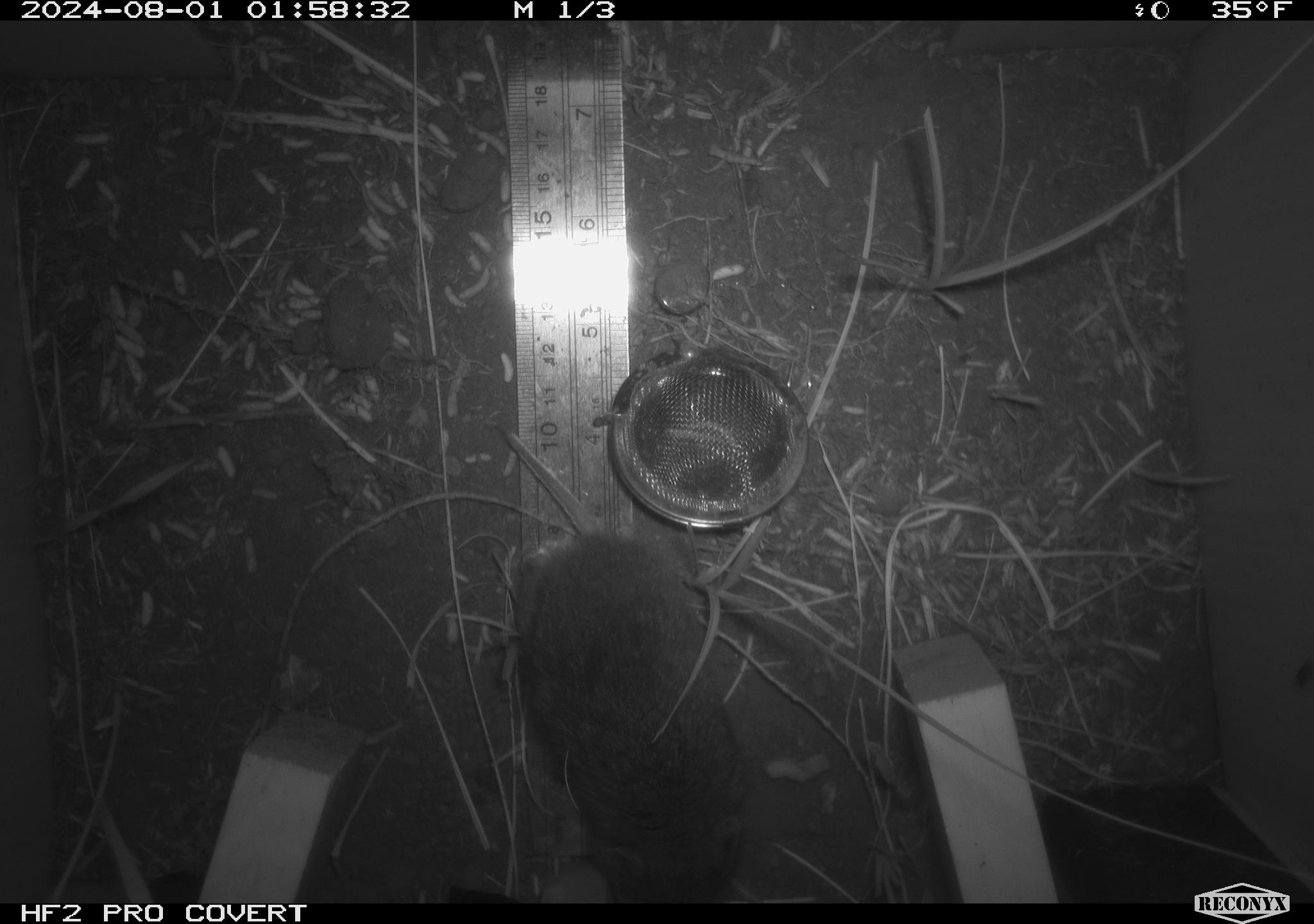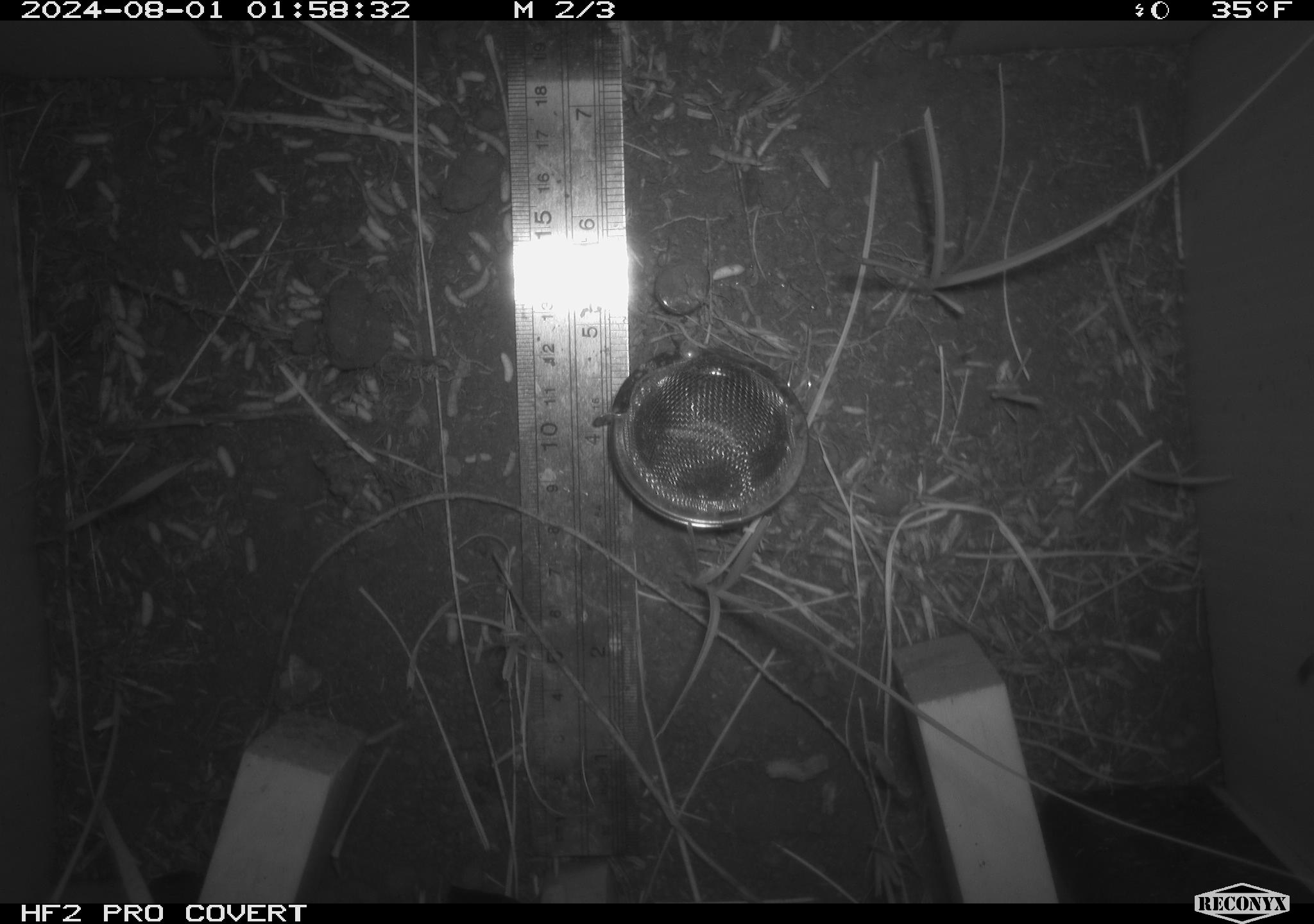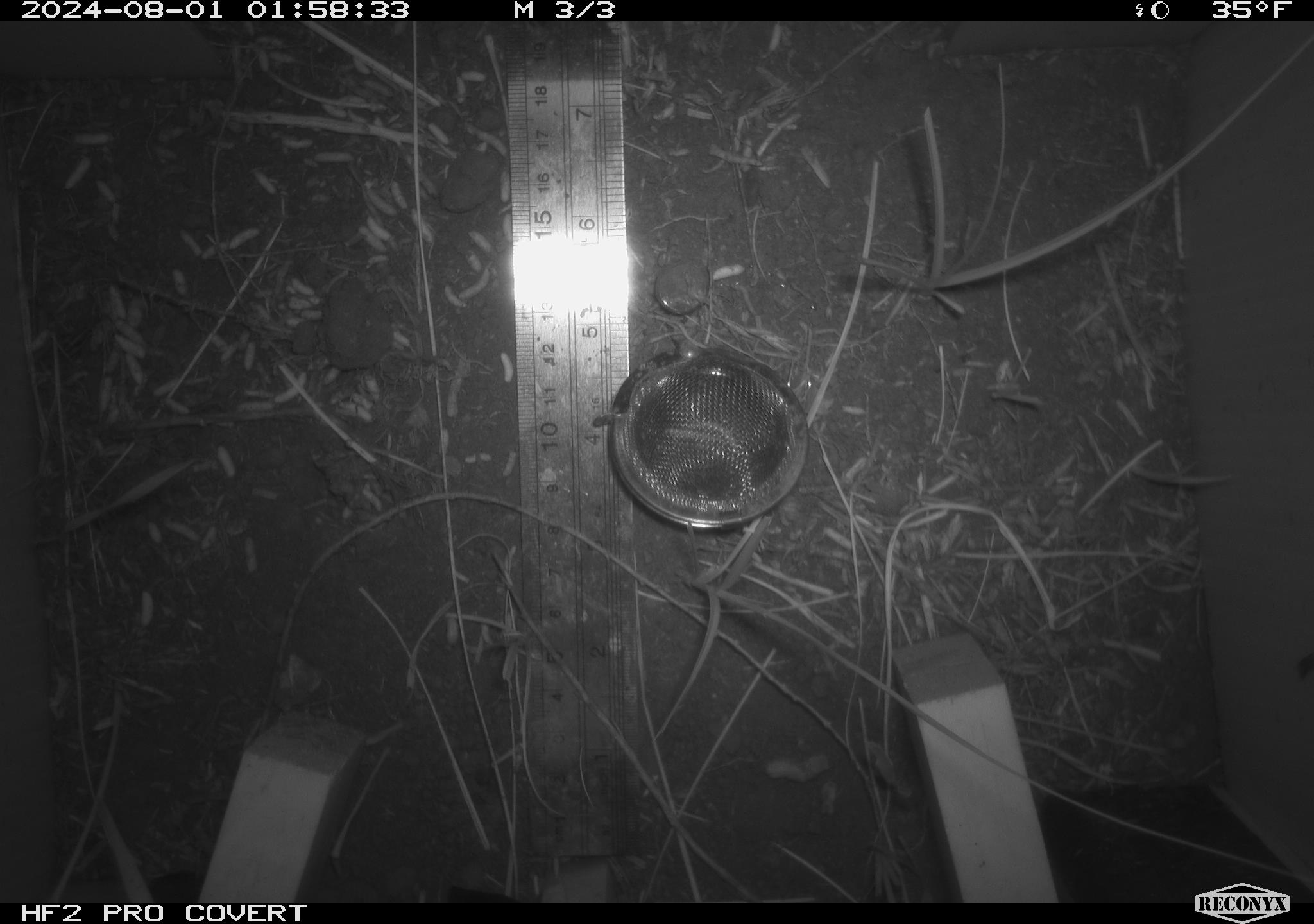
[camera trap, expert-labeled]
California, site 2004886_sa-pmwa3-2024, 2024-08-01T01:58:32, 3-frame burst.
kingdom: Animalia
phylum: Chordata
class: Mammalia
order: Rodentia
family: Cricetidae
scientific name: Arvicolinae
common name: voles, lemmings, and muskrats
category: arvicolinae subfamily